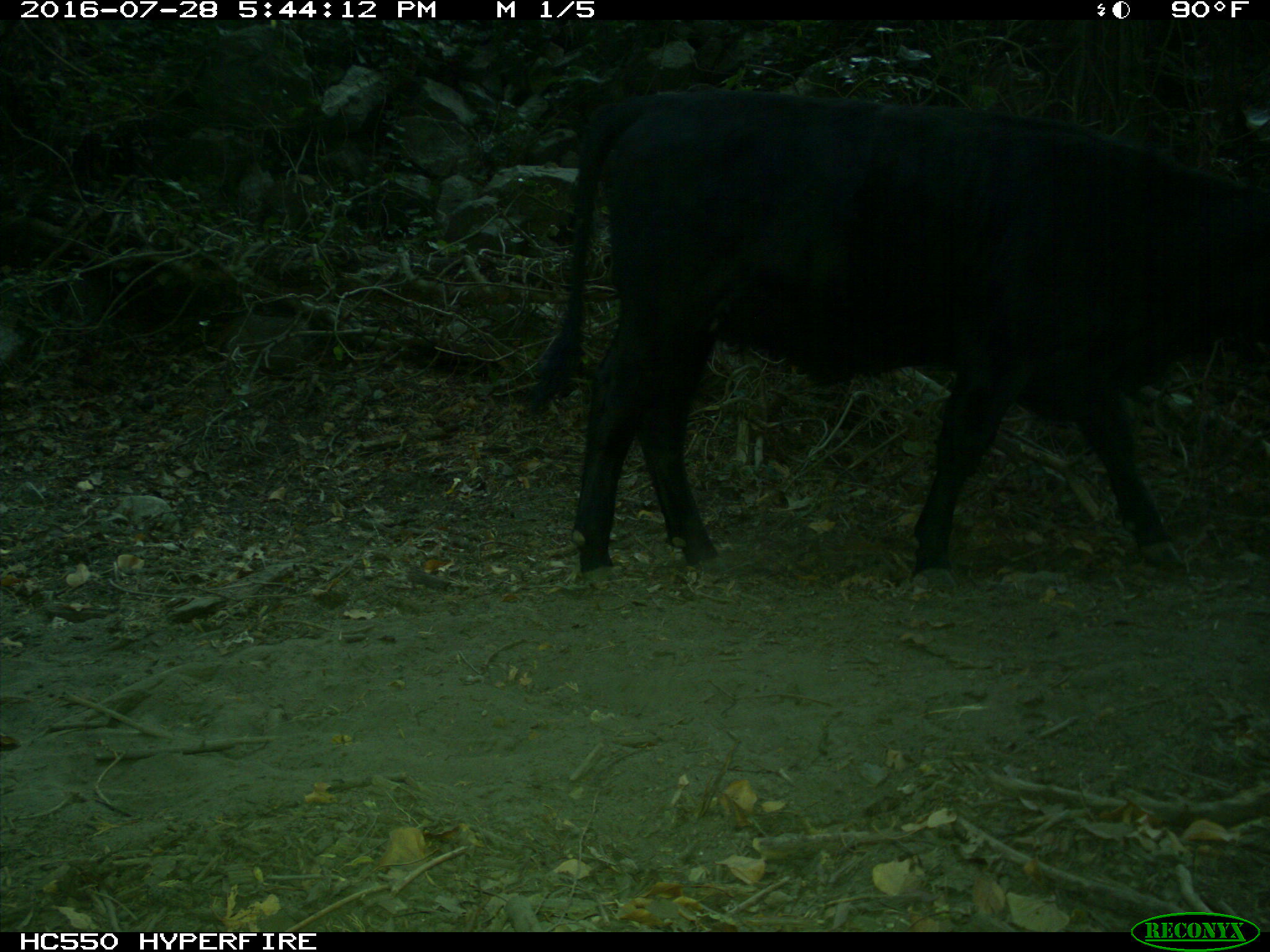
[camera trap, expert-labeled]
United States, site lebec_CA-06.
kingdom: Animalia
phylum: Chordata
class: Mammalia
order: Artiodactyla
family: Bovidae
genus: Bos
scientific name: Bos taurus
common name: domestic cow